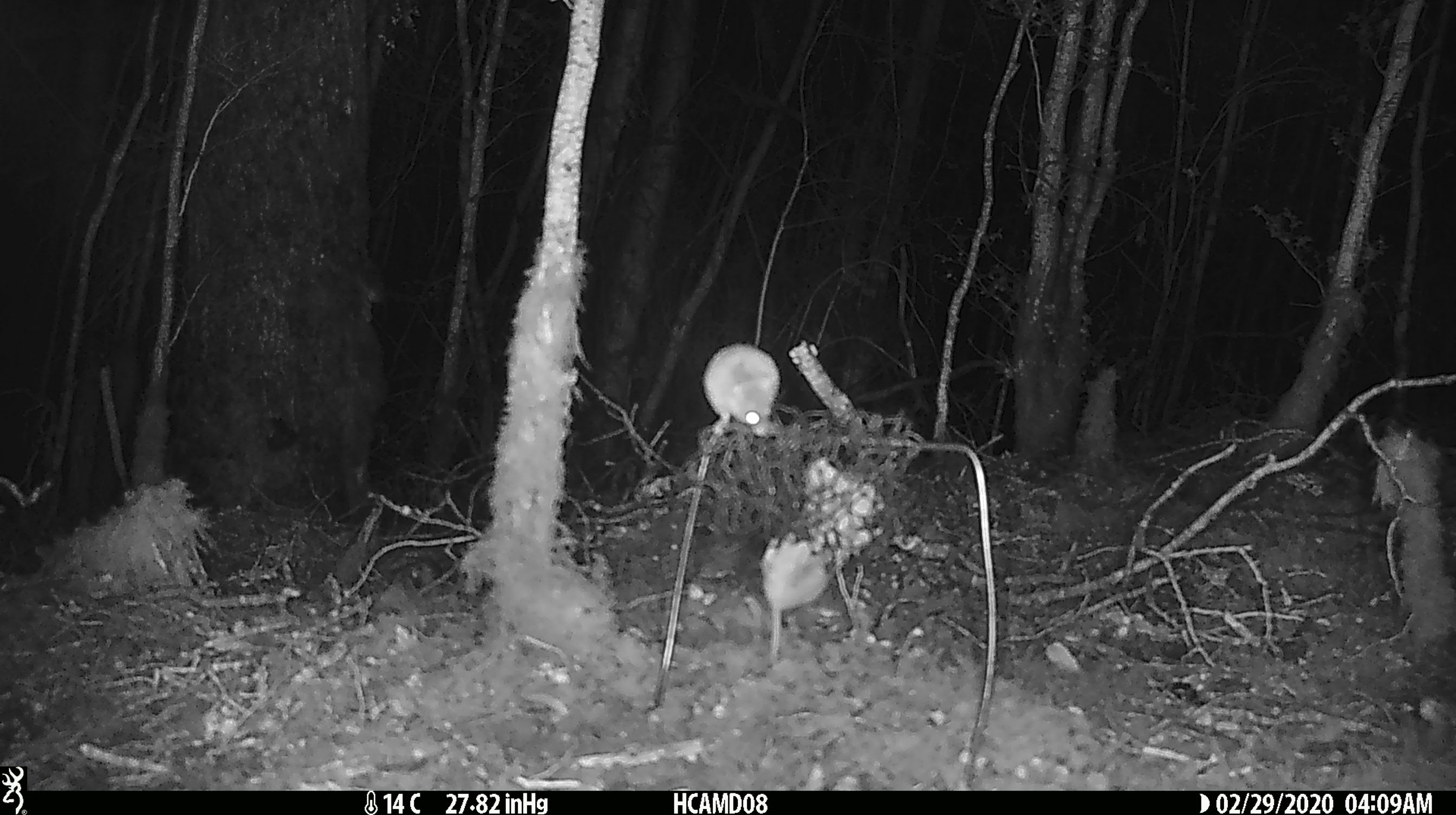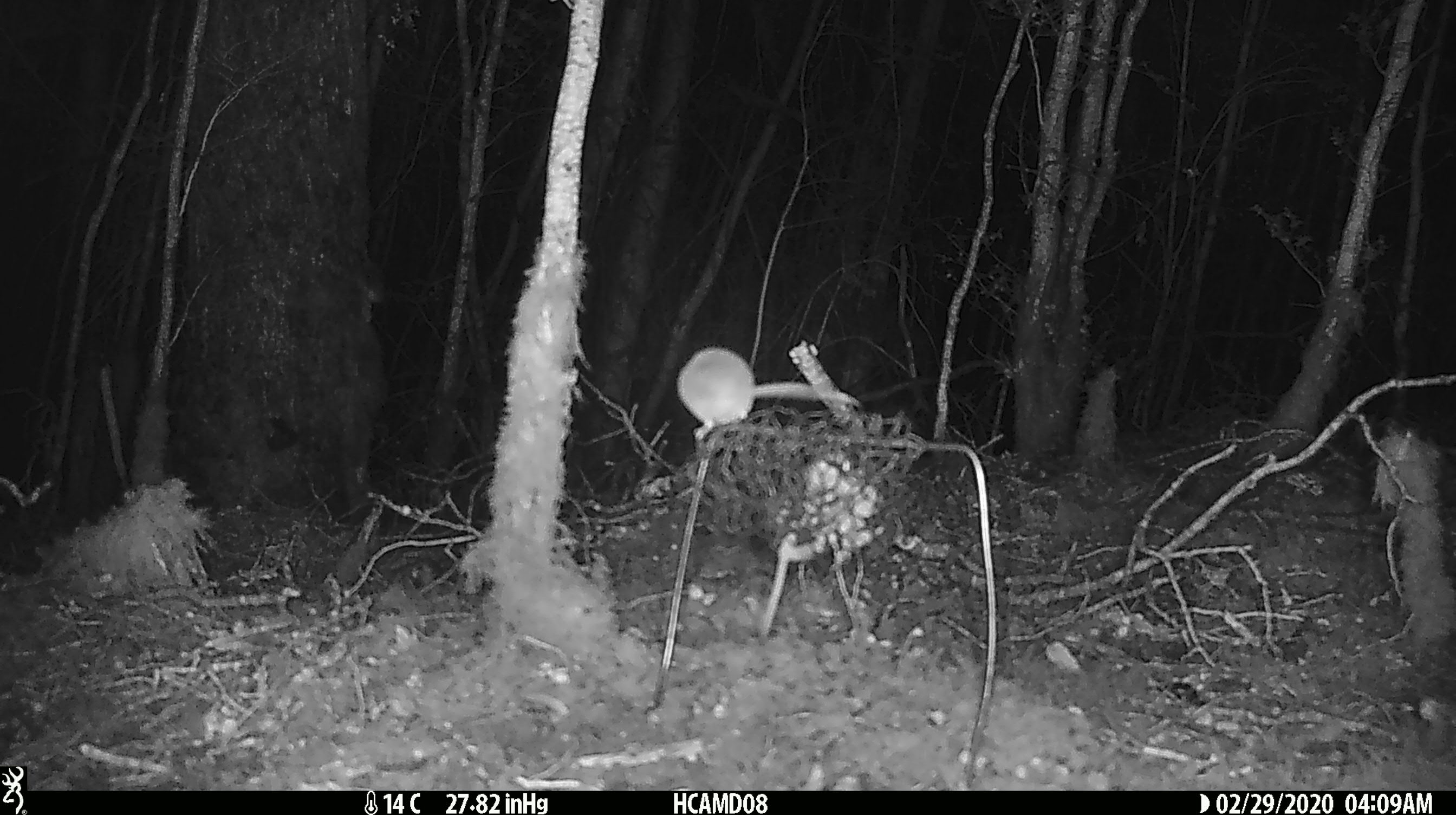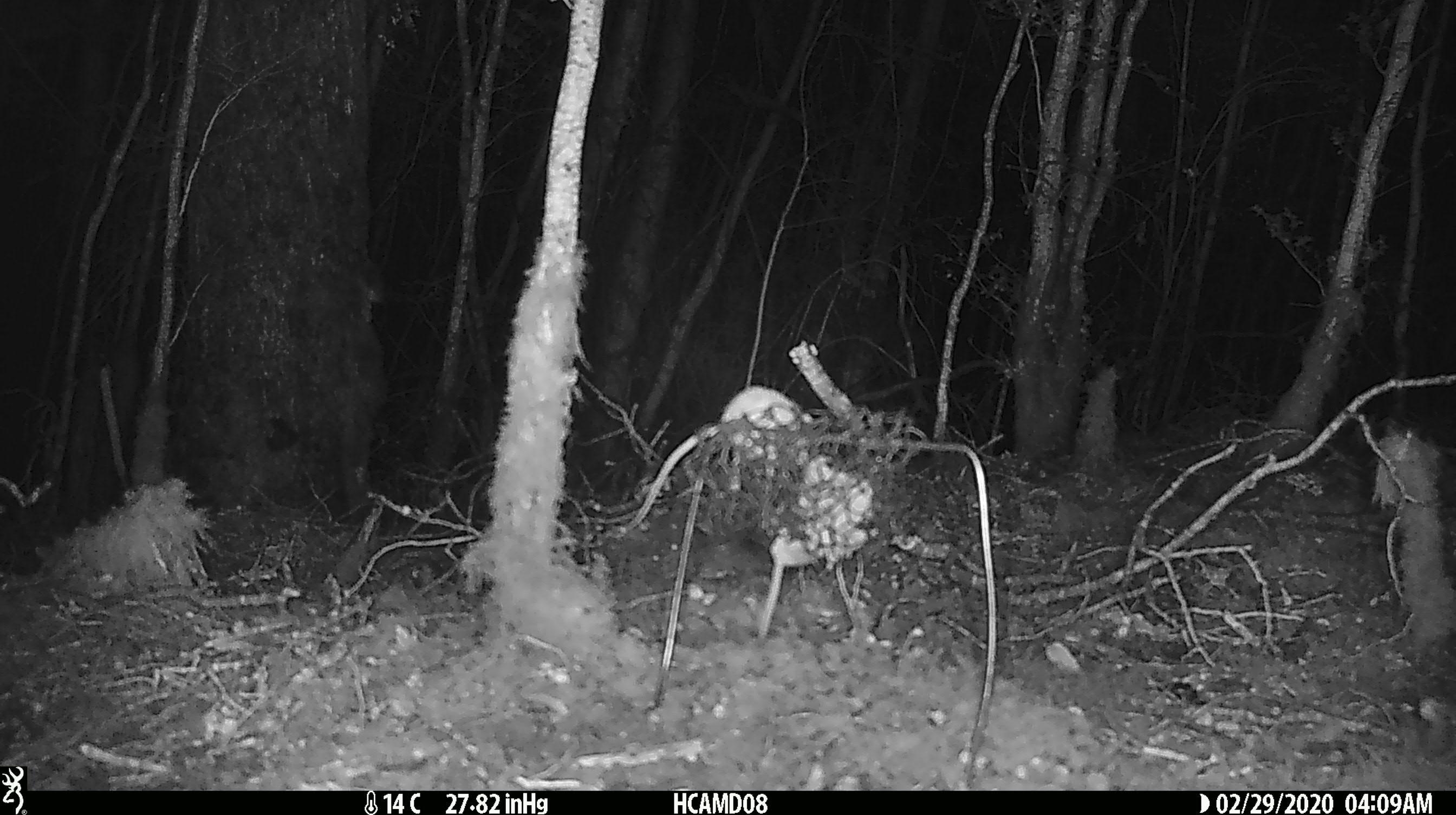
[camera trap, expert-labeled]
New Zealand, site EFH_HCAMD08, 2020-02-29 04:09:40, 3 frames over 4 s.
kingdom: Animalia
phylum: Chordata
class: Mammalia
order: Rodentia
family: Muridae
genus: Mus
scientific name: Mus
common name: mouse